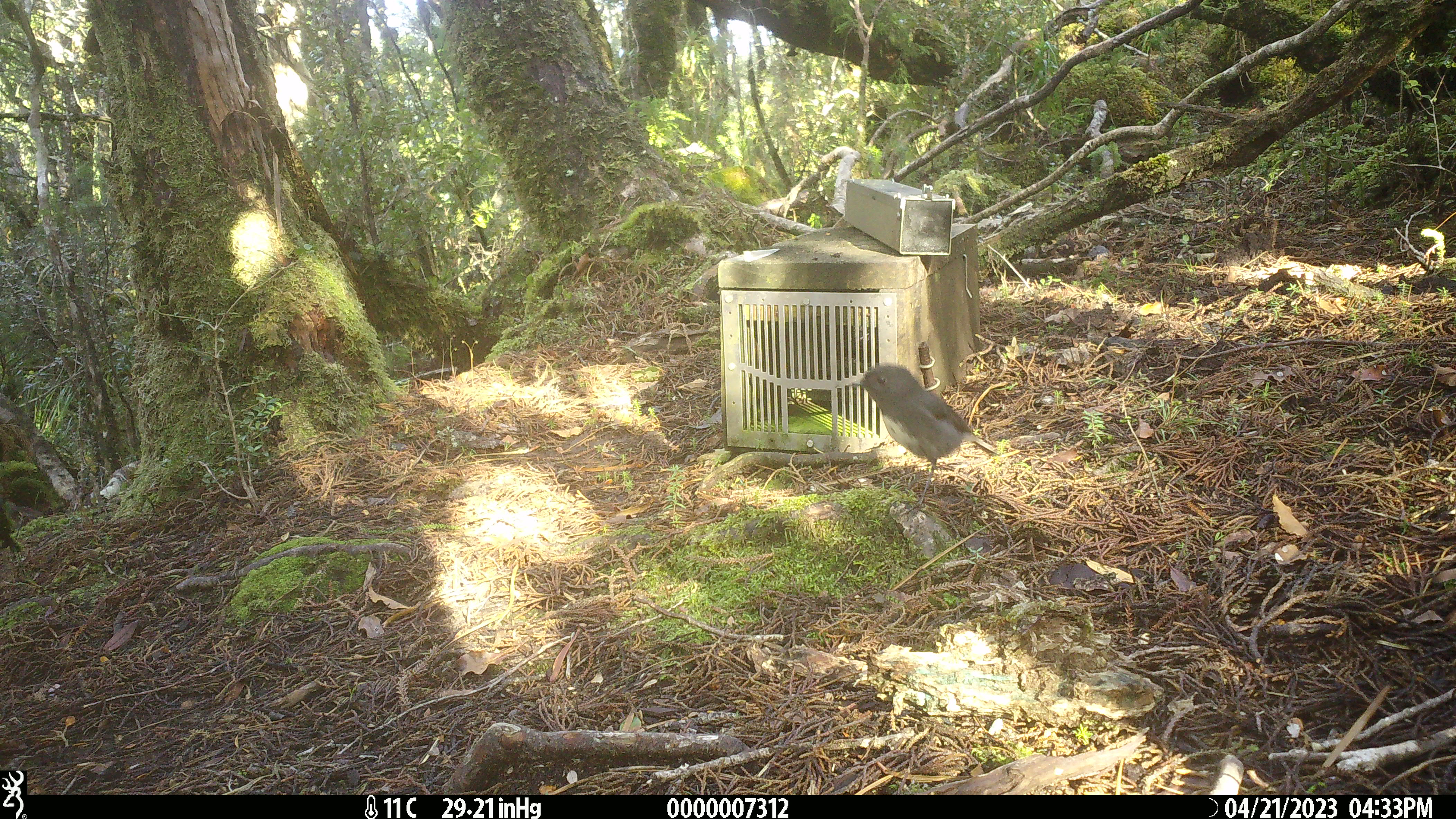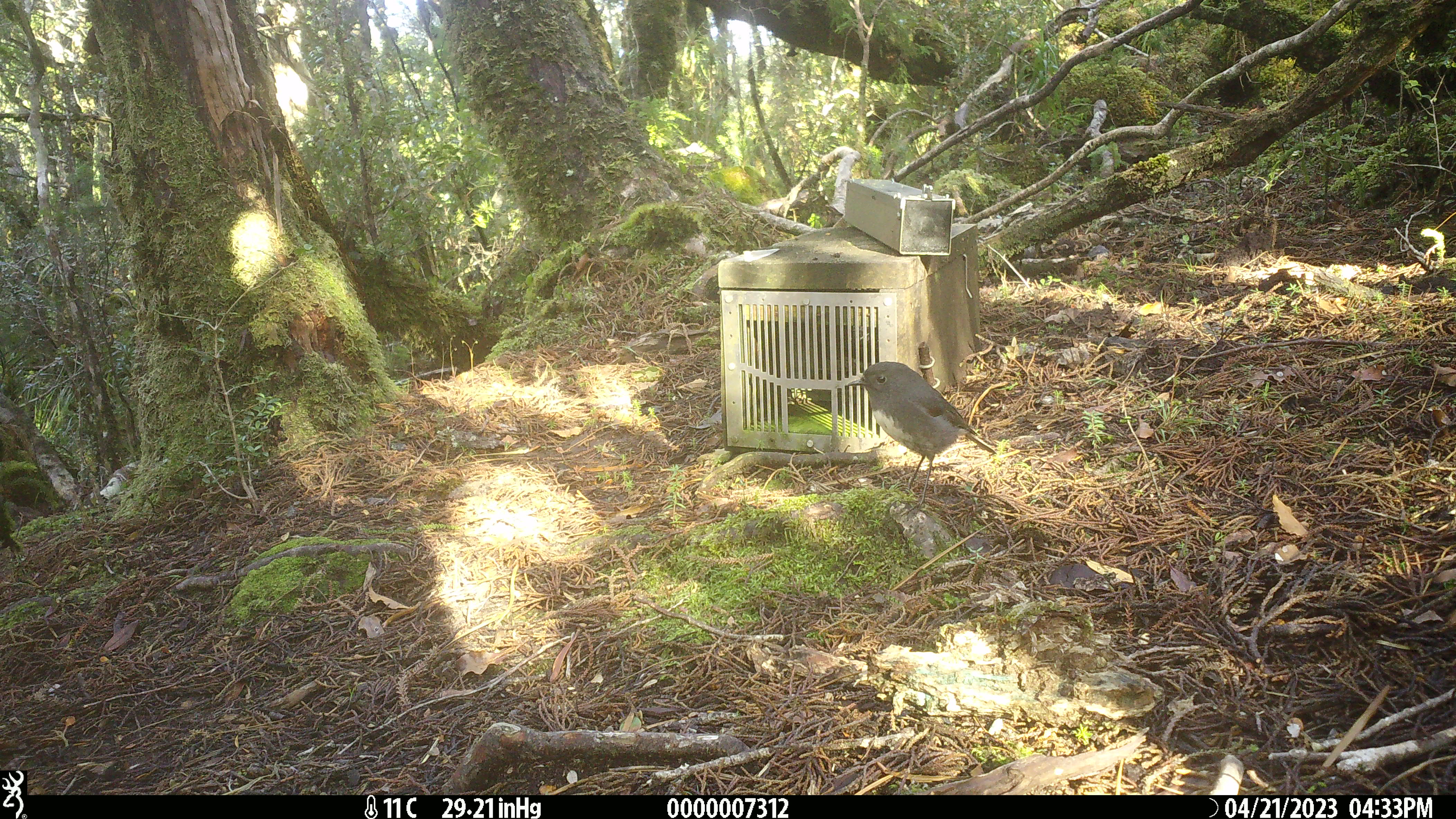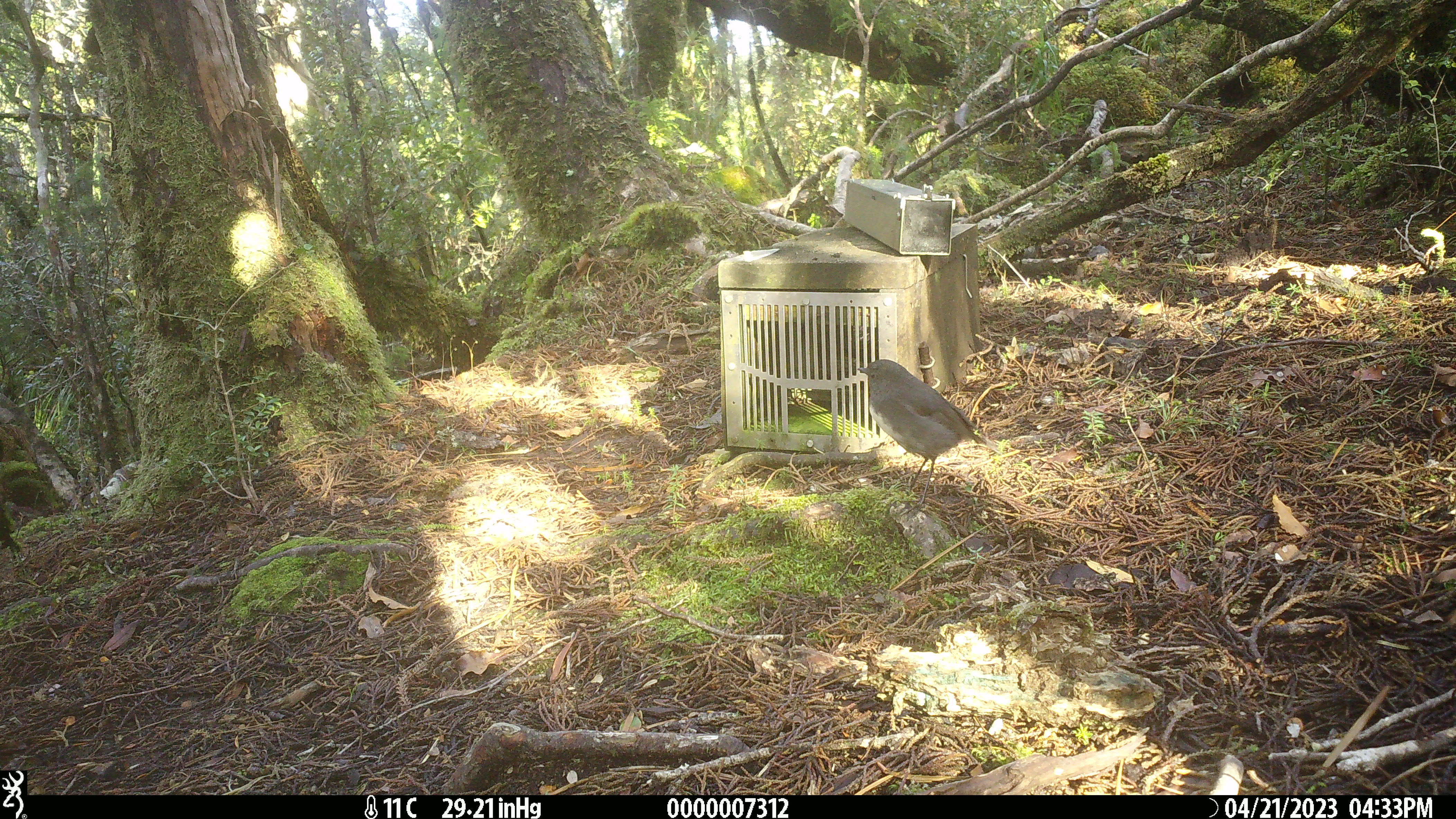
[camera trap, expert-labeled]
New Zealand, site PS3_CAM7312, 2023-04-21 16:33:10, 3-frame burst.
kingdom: Animalia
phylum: Chordata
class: Aves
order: Passeriformes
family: Petroicidae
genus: Petroica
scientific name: Petroica australis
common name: new zealand robin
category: robin